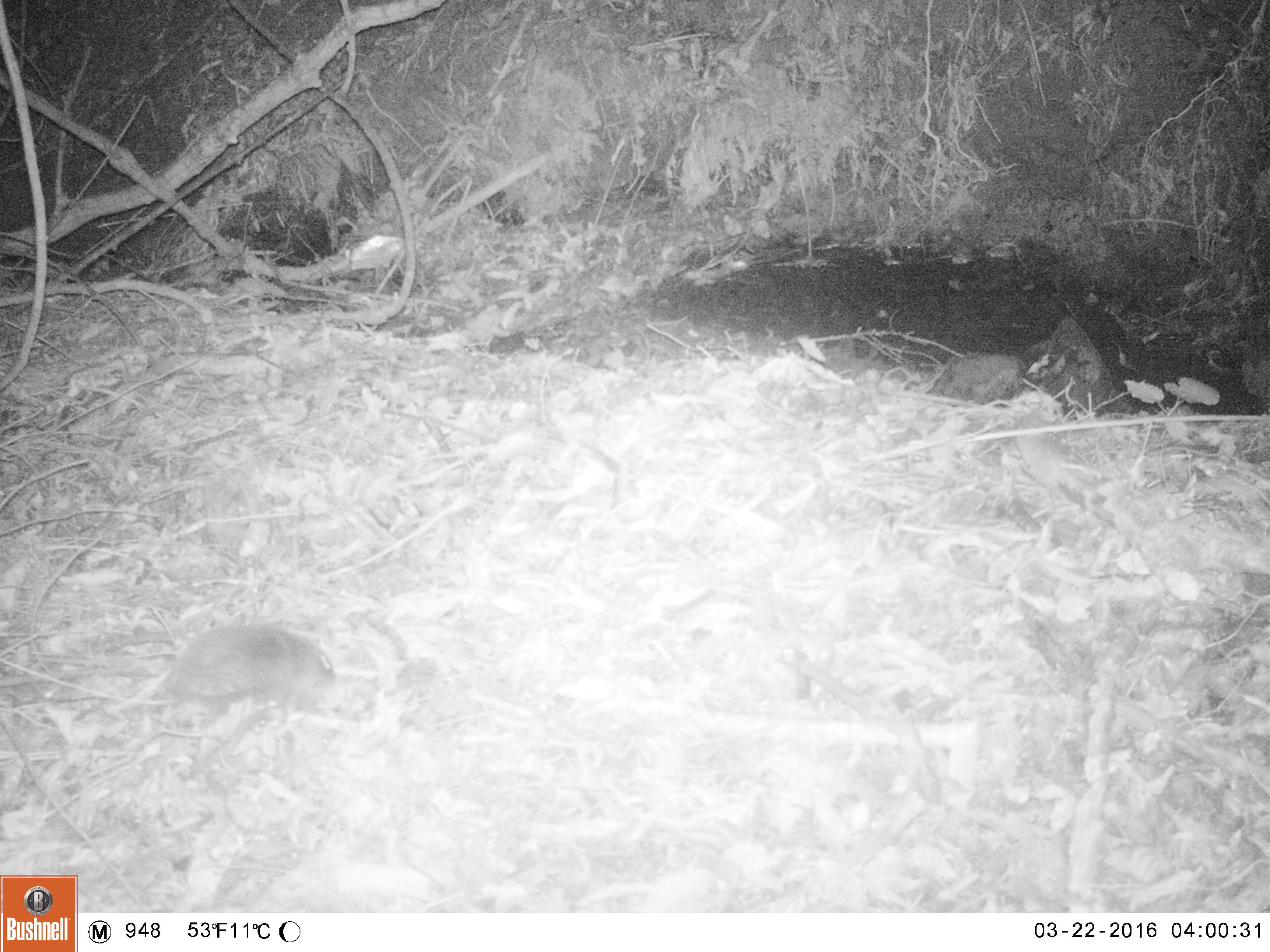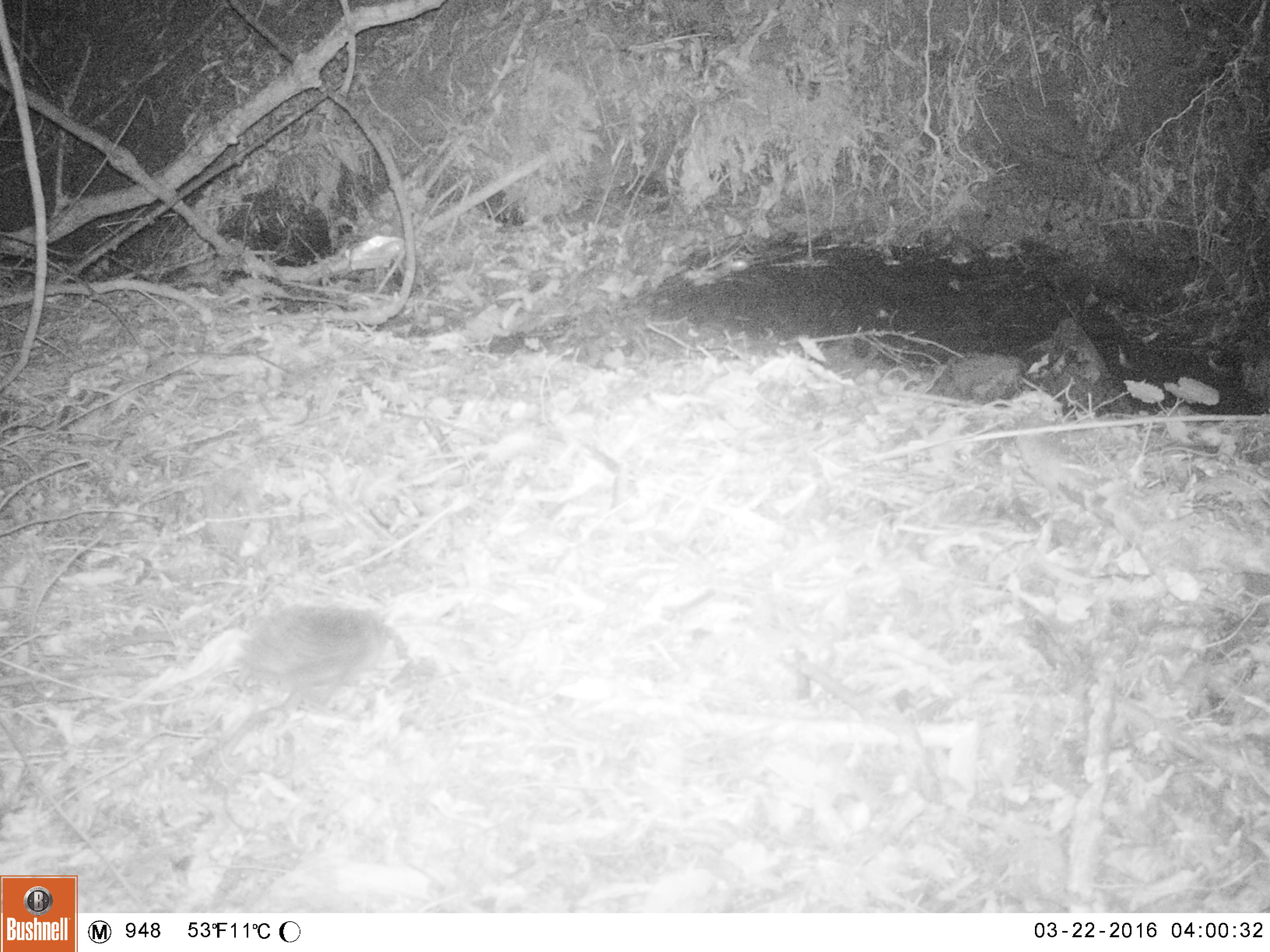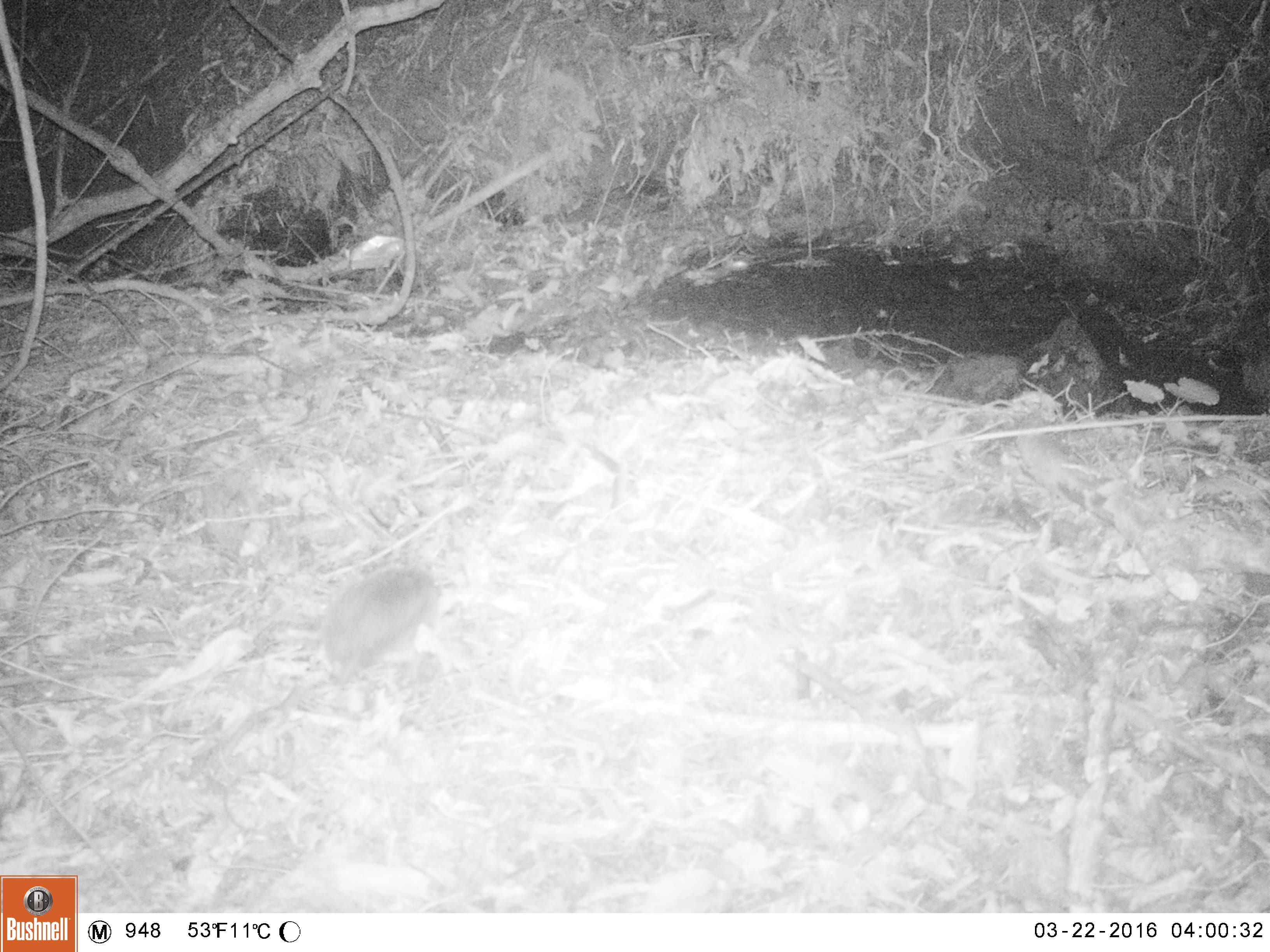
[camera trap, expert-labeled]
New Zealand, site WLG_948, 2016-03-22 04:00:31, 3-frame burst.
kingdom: Animalia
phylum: Chordata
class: Mammalia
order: Eulipotyphla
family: Erinaceidae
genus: Erinaceus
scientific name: Erinaceus europaeus europaeus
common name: european hedgehog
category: hedgehog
Hedgehog (european hedgehog) (Erinaceus europaeus europaeus).